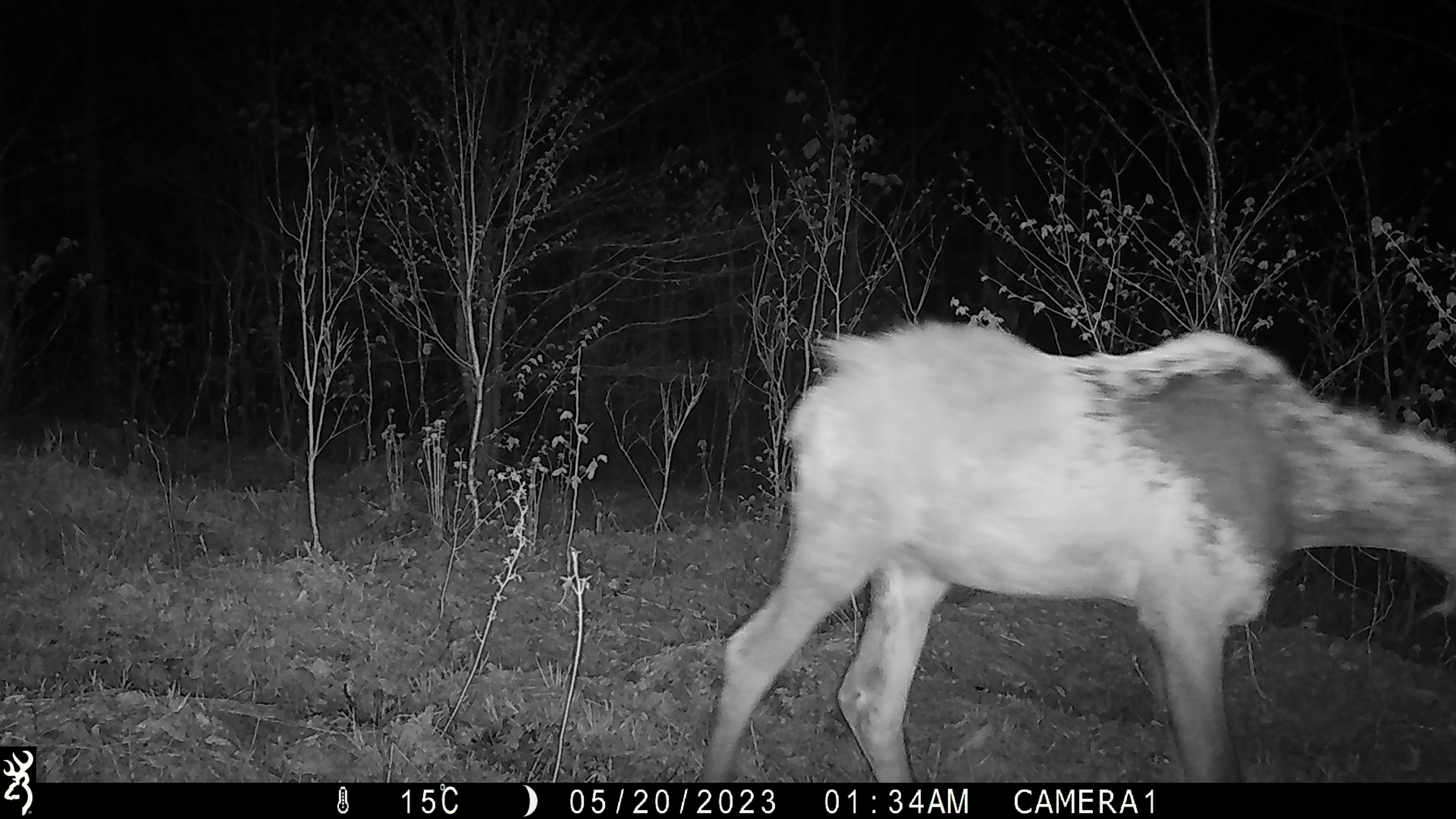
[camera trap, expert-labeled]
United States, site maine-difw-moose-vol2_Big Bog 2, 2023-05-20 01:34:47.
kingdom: Animalia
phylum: Chordata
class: Mammalia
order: Artiodactyla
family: Cervidae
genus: Alces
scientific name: Alces alces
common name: moose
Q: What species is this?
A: Moose (Alces alces).